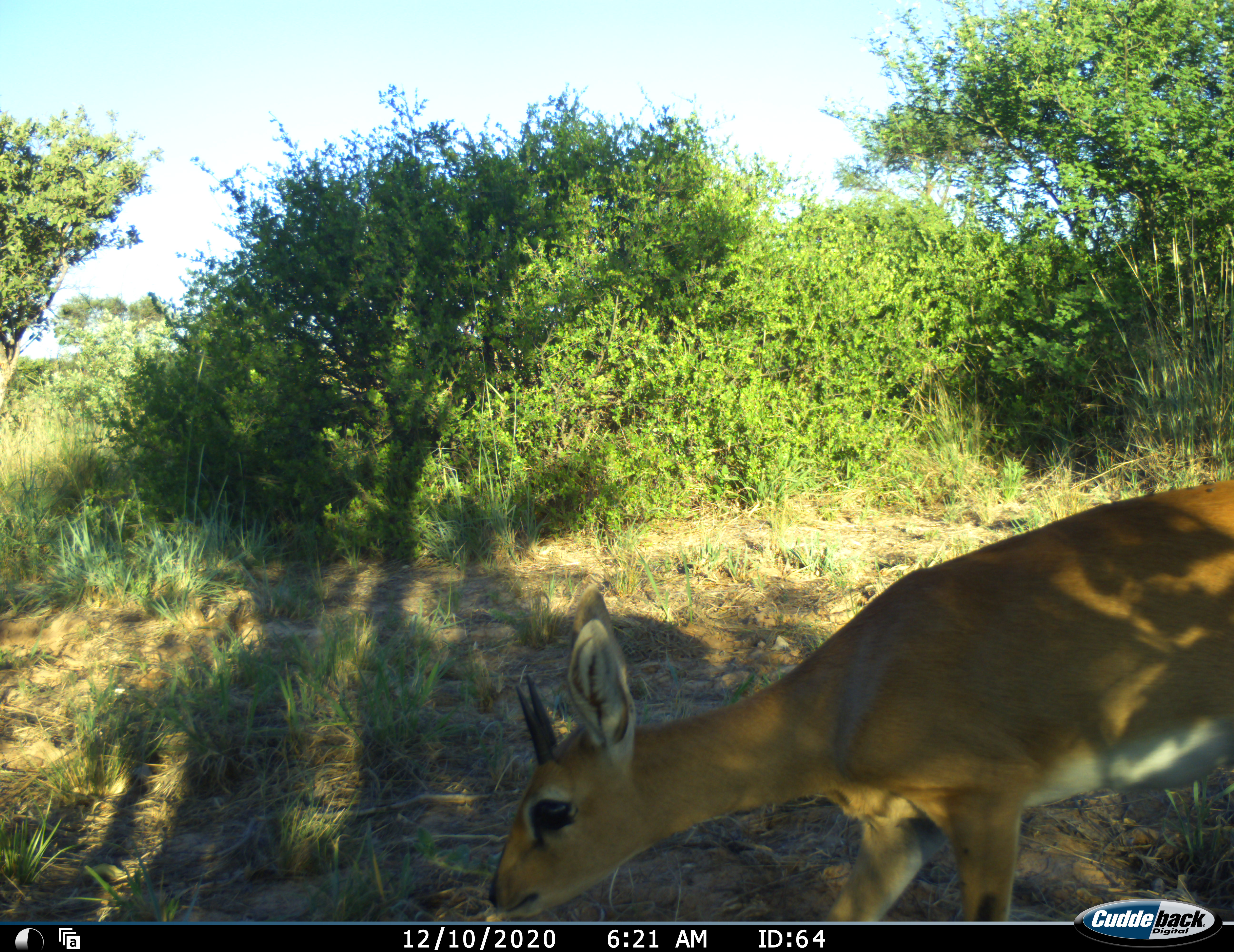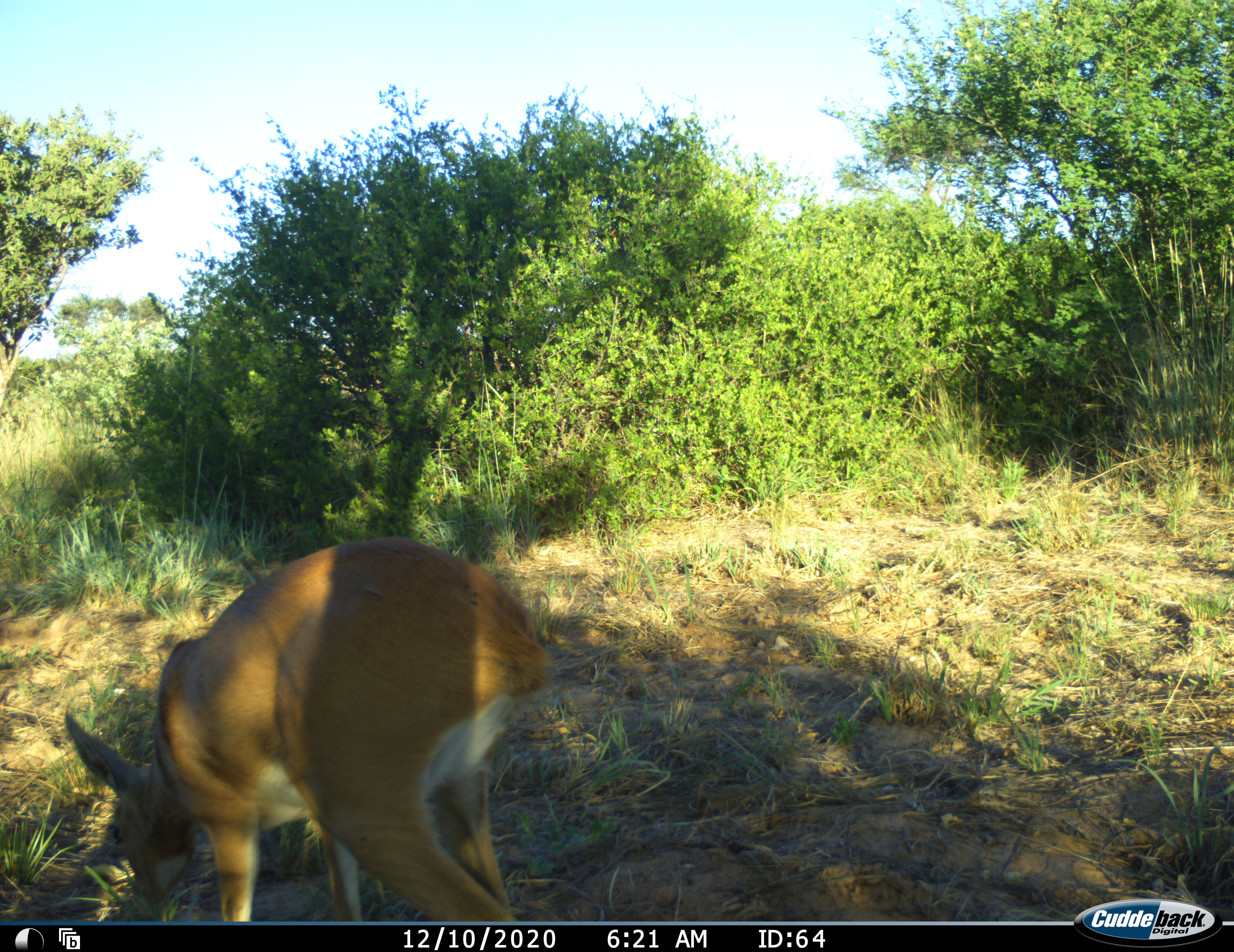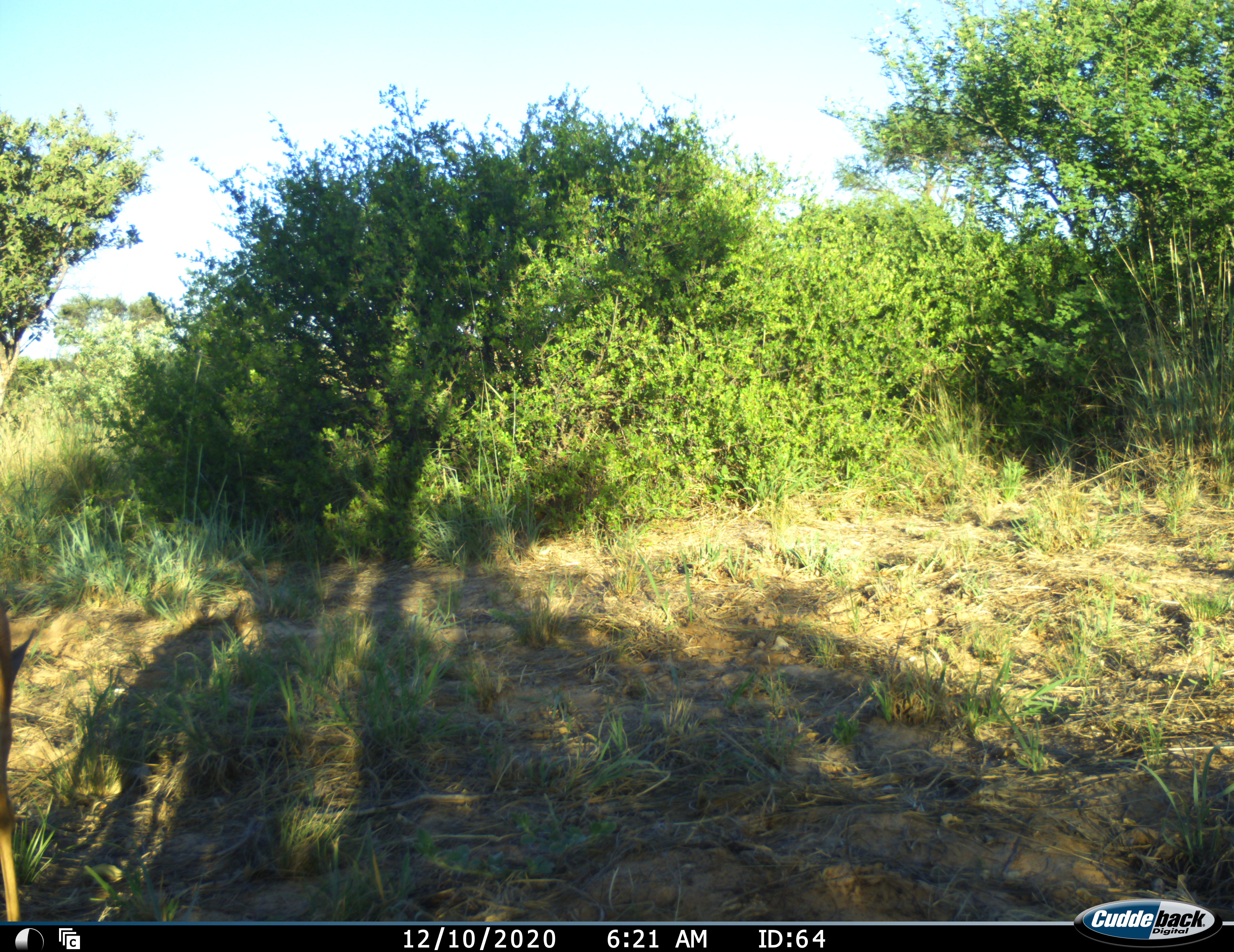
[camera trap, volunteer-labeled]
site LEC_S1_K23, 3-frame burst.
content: unidentified animal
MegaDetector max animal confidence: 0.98